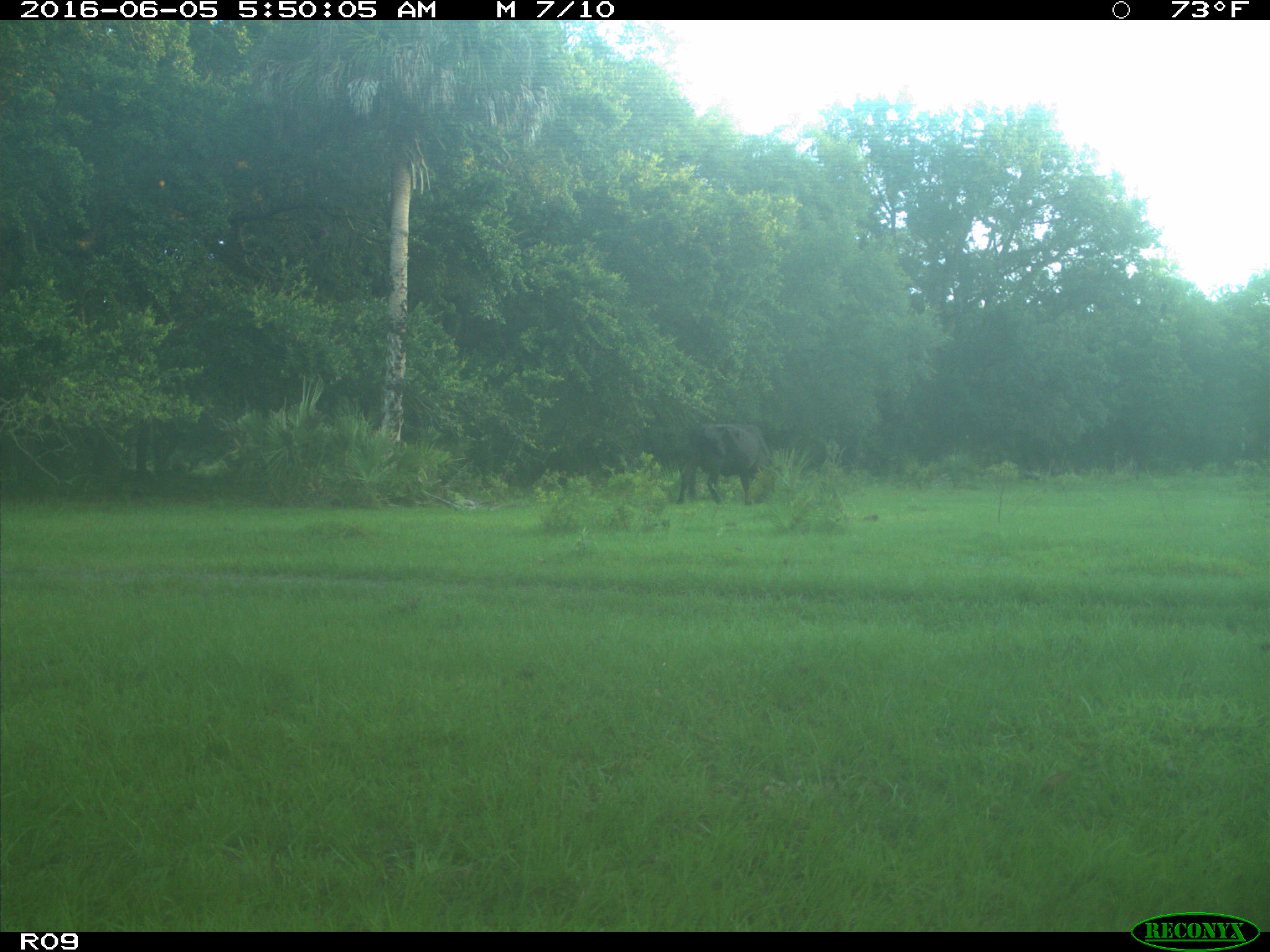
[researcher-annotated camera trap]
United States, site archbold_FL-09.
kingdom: Animalia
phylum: Chordata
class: Mammalia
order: Artiodactyla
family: Bovidae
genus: Bos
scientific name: Bos taurus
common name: domestic cow